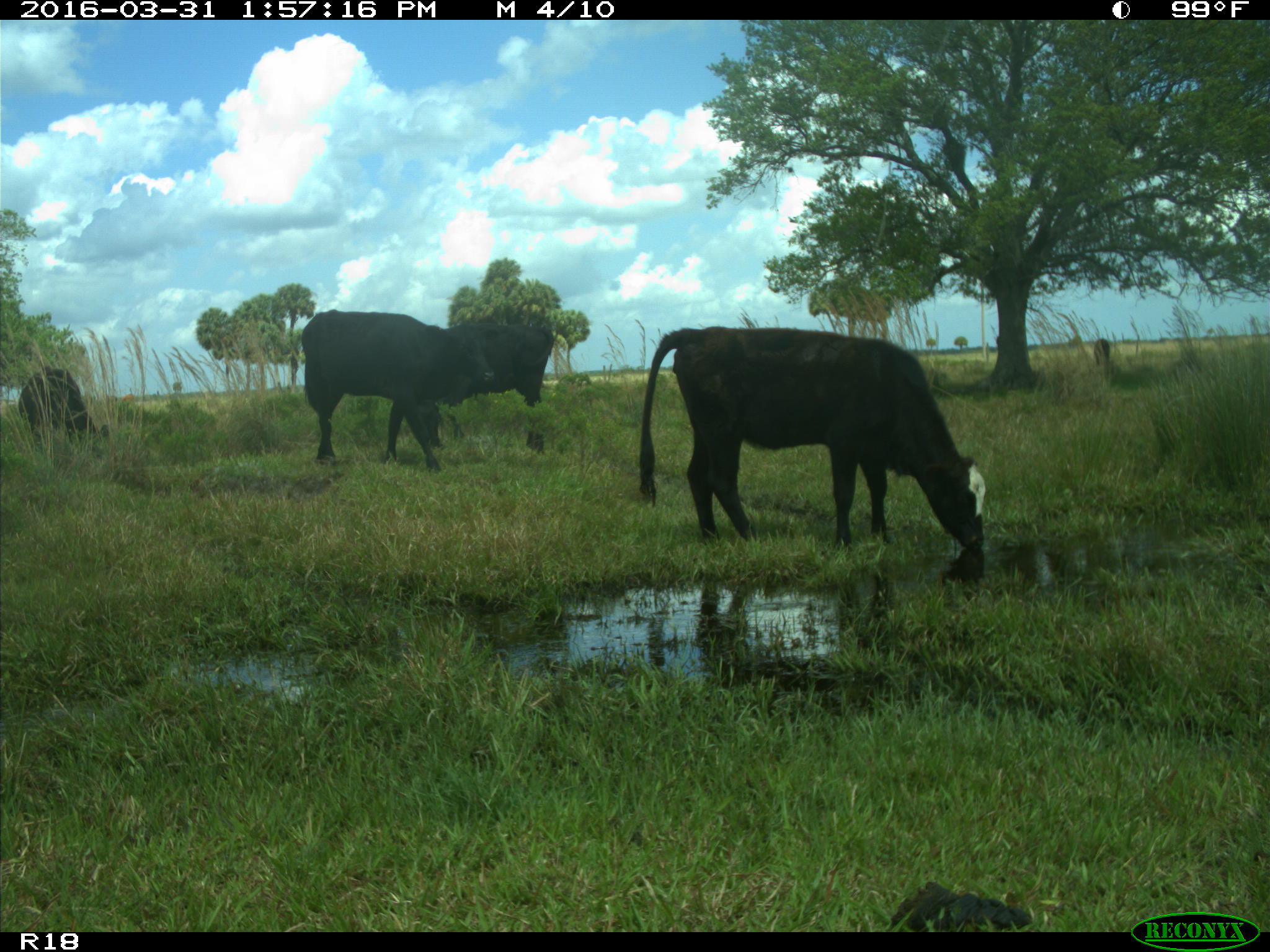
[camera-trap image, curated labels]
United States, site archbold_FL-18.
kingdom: Animalia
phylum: Chordata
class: Mammalia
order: Artiodactyla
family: Bovidae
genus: Bos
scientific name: Bos taurus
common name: domestic cow